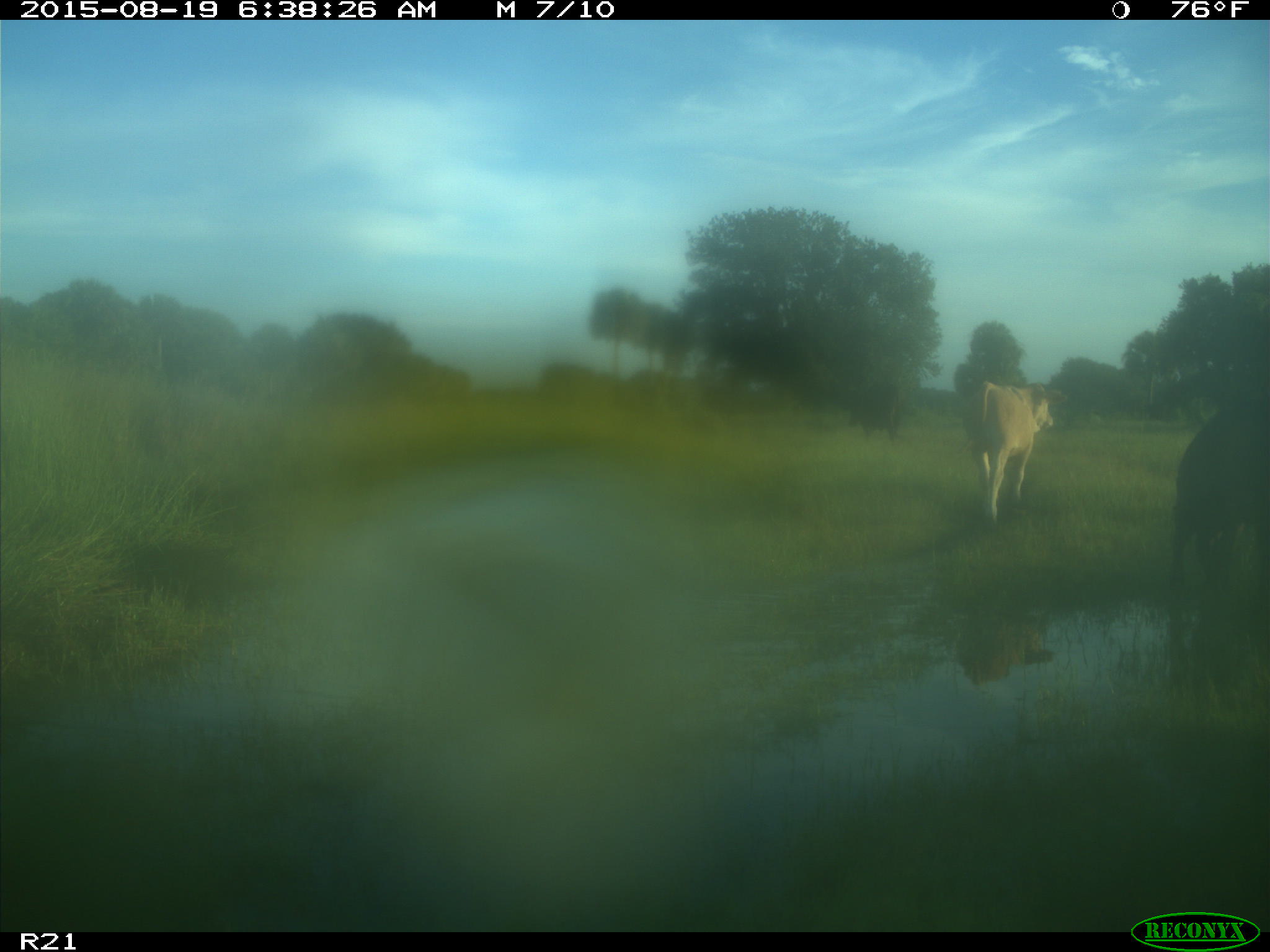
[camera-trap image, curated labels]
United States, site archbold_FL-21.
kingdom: Animalia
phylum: Chordata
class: Mammalia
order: Artiodactyla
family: Bovidae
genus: Bos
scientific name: Bos taurus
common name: domestic cow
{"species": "Bos taurus (domestic cow)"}